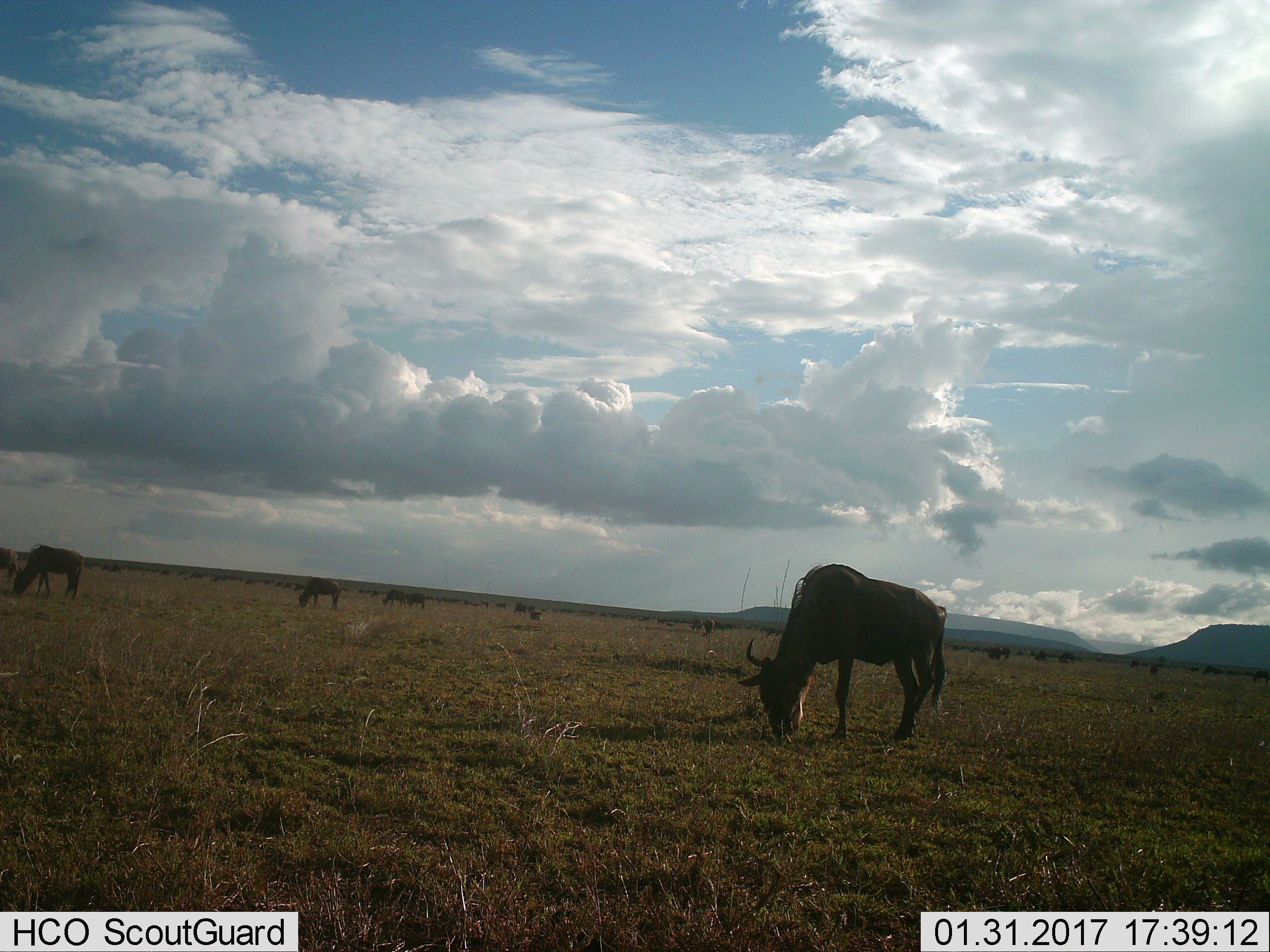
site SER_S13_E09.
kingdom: Animalia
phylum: Chordata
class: Mammalia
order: Artiodactyla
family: Bovidae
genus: Connochaetes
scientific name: Connochaetes taurinus taurinus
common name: blue wildebeest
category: wildebeestblue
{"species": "wildebeestblue (blue wildebeest) (Connochaetes taurinus taurinus)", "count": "11-50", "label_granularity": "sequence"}